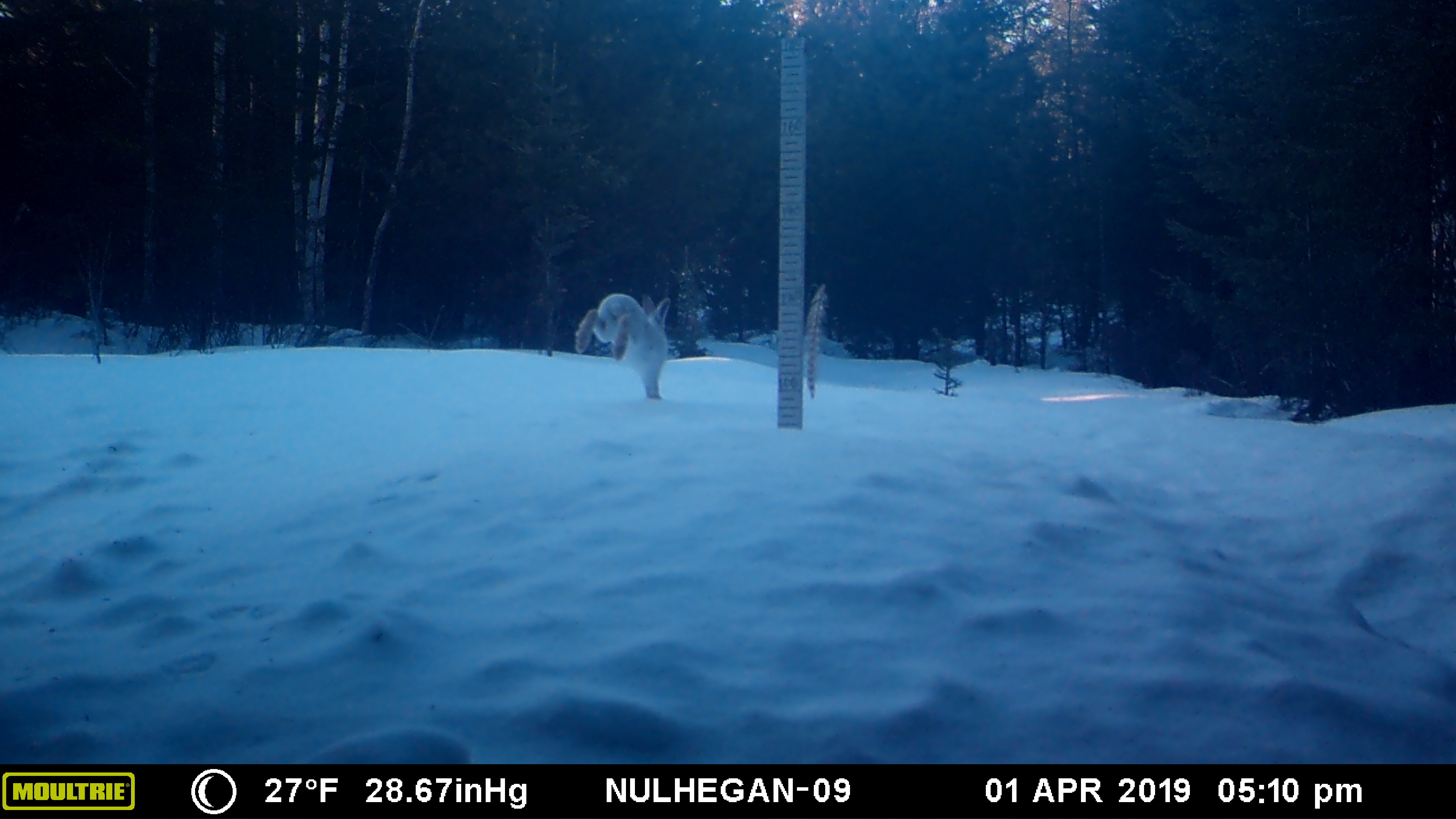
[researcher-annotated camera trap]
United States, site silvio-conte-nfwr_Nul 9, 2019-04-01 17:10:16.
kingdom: Animalia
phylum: Chordata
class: Mammalia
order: Lagomorpha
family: Leporidae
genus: Lepus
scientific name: Lepus americanus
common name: snowshoe hare